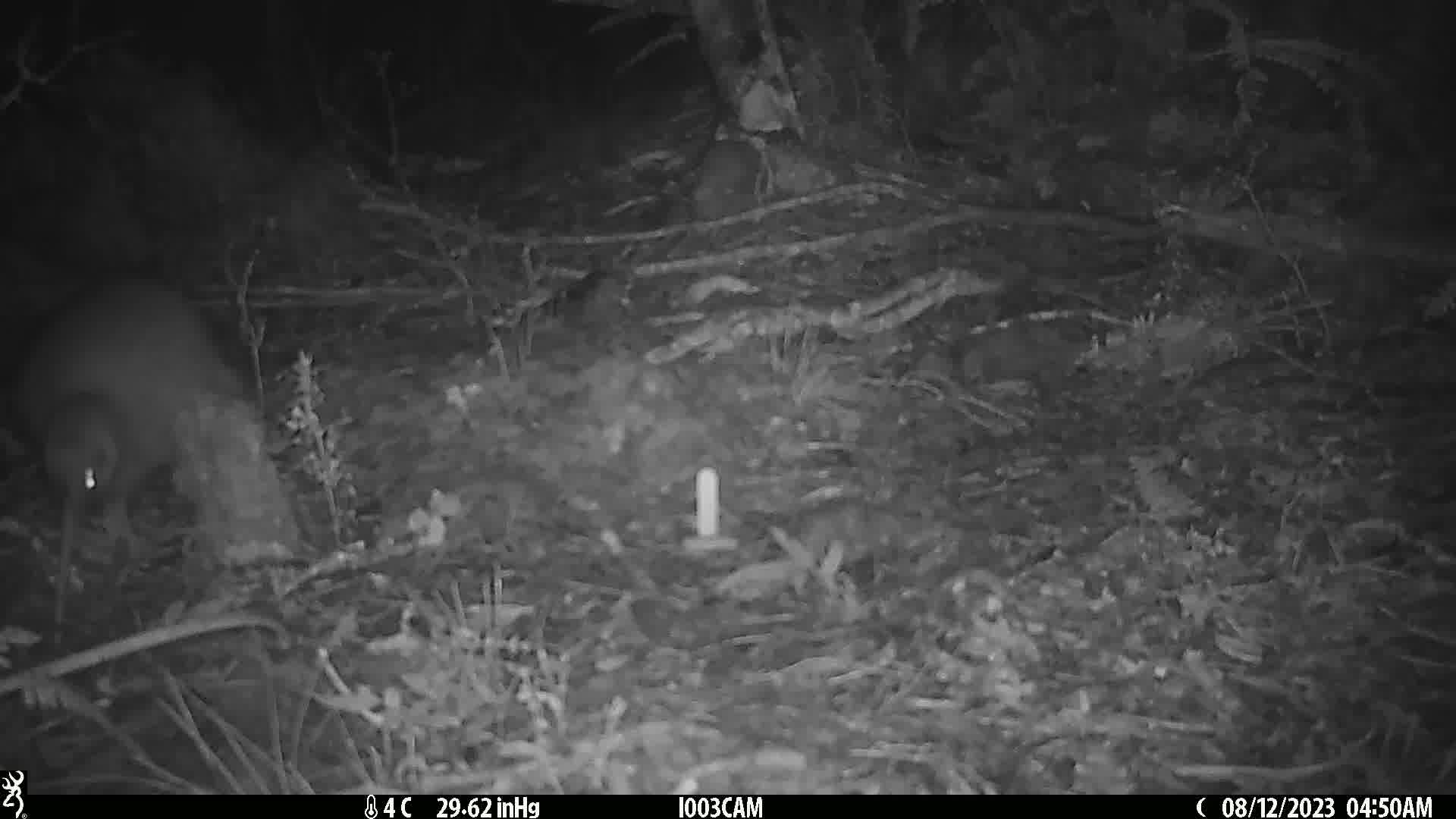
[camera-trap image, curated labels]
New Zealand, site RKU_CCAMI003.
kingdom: Animalia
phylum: Chordata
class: Aves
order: Apterygiformes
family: Apterygidae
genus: Apteryx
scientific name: Apteryx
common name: kiwi